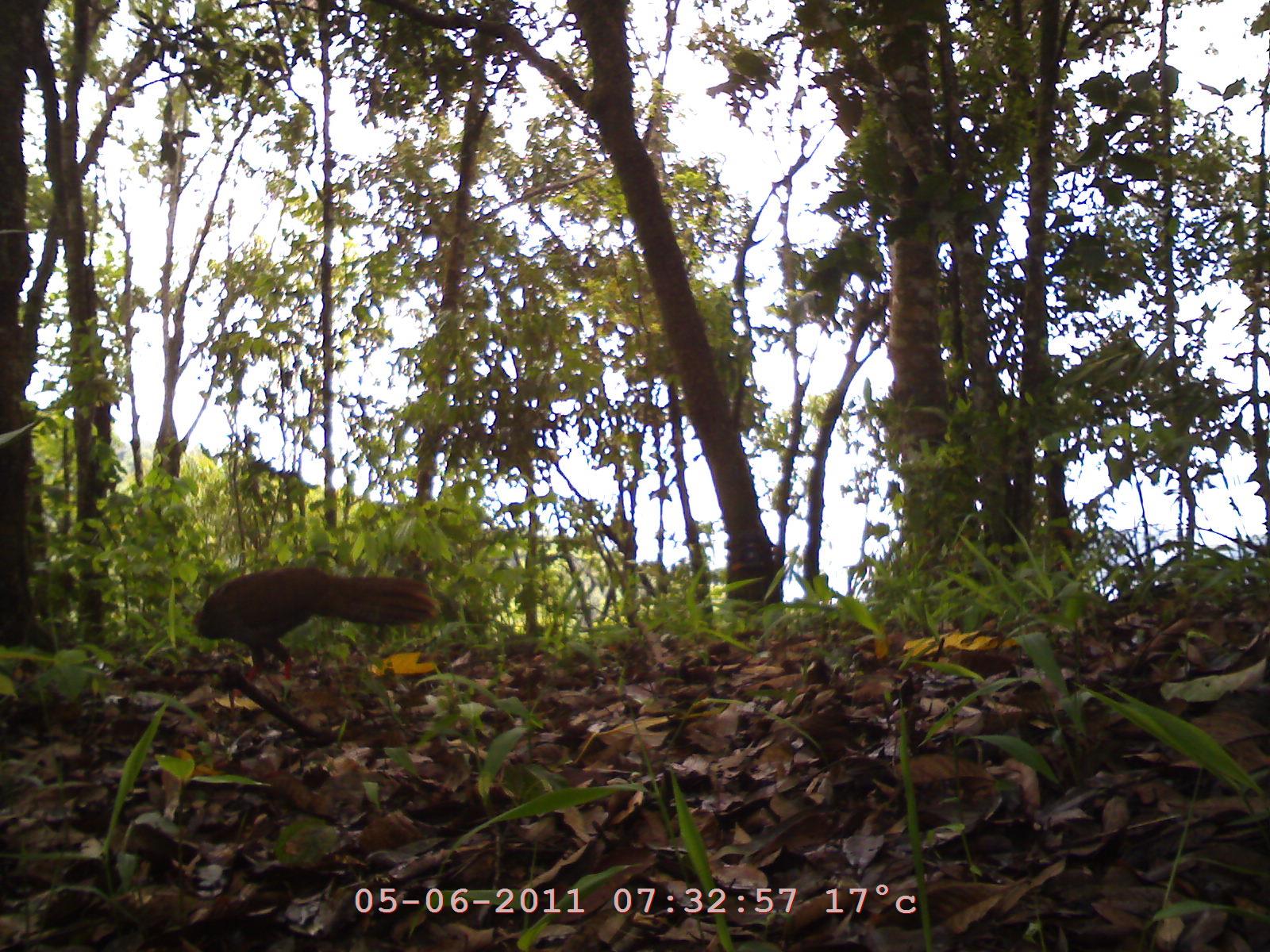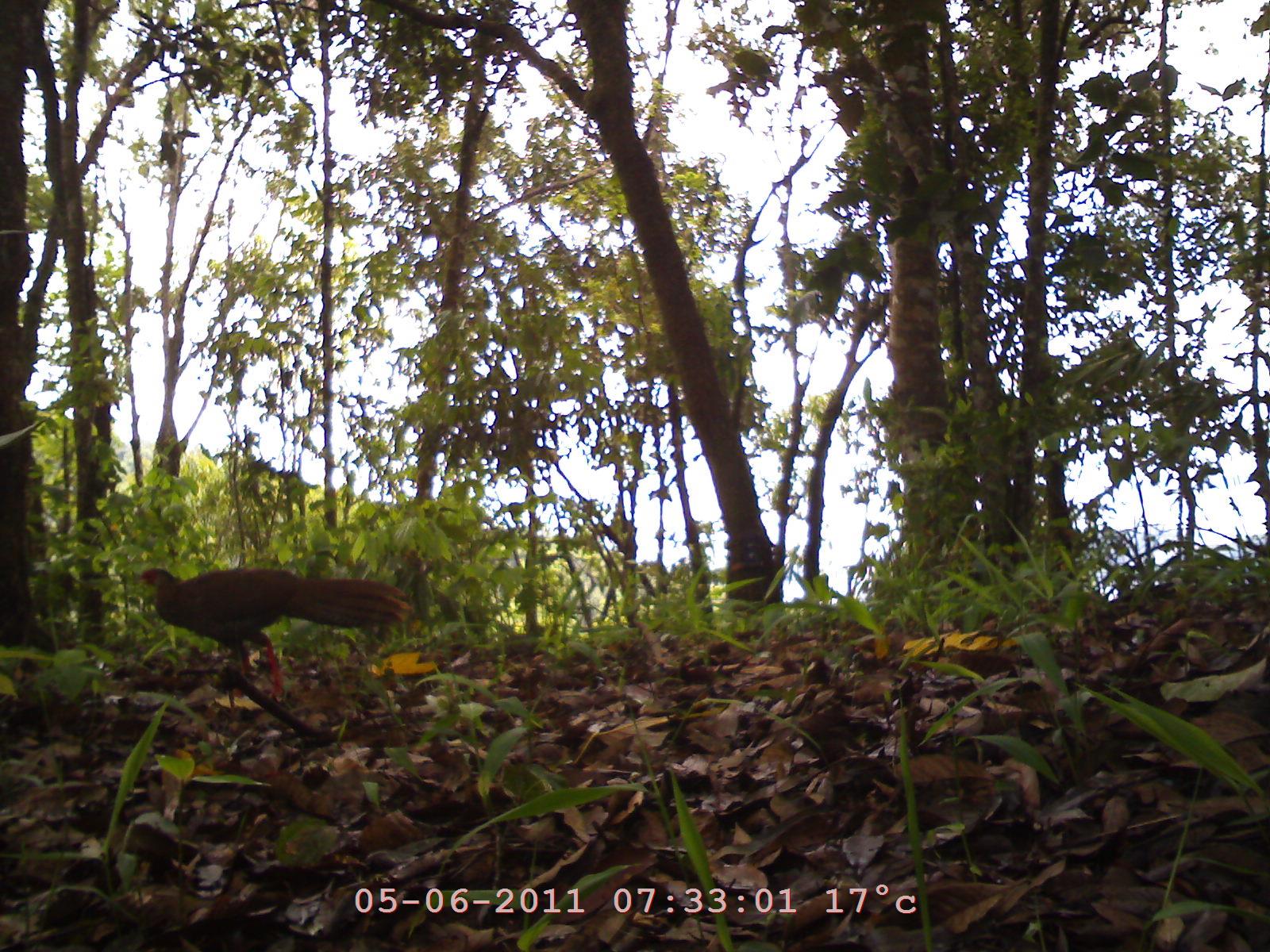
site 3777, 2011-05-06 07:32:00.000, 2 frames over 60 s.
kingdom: Animalia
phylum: Chordata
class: Aves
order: Galliformes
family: Phasianidae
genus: Lophura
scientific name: Lophura nycthemera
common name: silver pheasant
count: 1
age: adult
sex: male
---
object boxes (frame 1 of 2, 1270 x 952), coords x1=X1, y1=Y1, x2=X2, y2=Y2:
lophura nycthemera: x1=189, y1=566, x2=441, y2=686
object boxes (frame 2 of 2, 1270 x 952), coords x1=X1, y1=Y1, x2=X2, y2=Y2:
lophura nycthemera: x1=140, y1=566, x2=414, y2=699